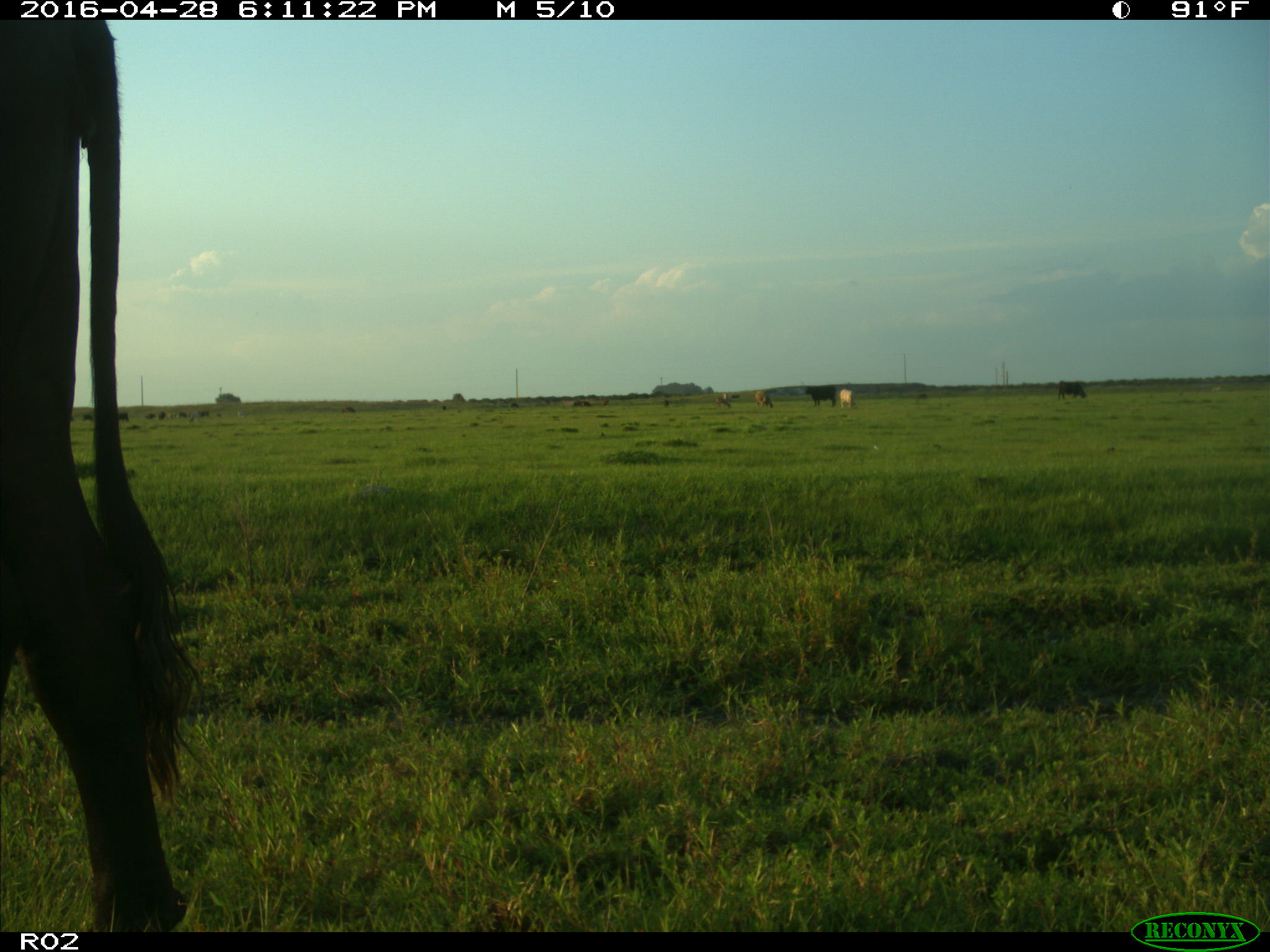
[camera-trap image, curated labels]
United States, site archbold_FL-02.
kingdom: Animalia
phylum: Chordata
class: Mammalia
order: Artiodactyla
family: Bovidae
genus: Bos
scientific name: Bos taurus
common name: domestic cow